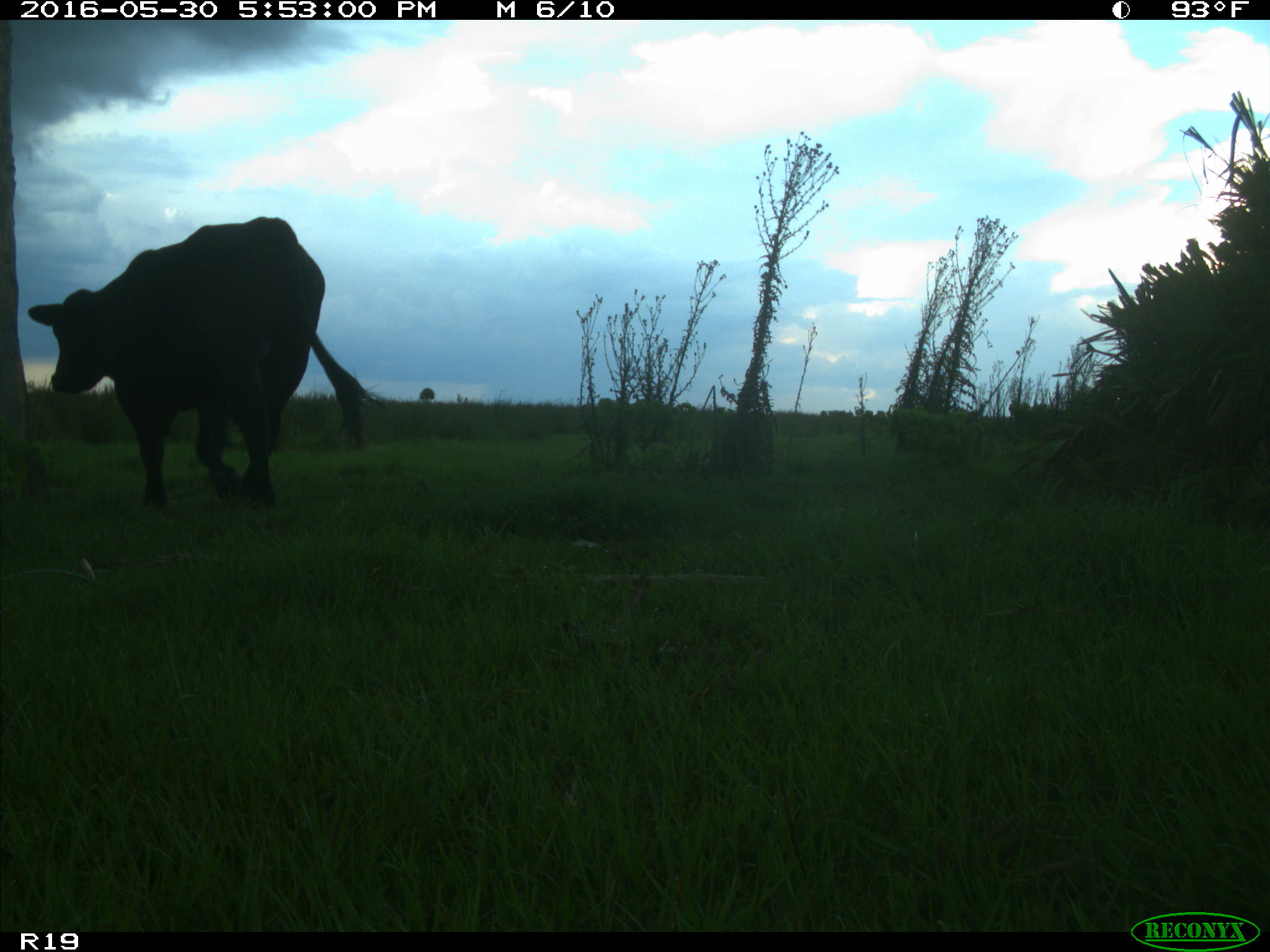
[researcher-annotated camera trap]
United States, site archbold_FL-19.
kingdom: Animalia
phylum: Chordata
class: Mammalia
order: Artiodactyla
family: Bovidae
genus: Bos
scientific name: Bos taurus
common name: domestic cow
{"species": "Bos taurus (domestic cow)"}